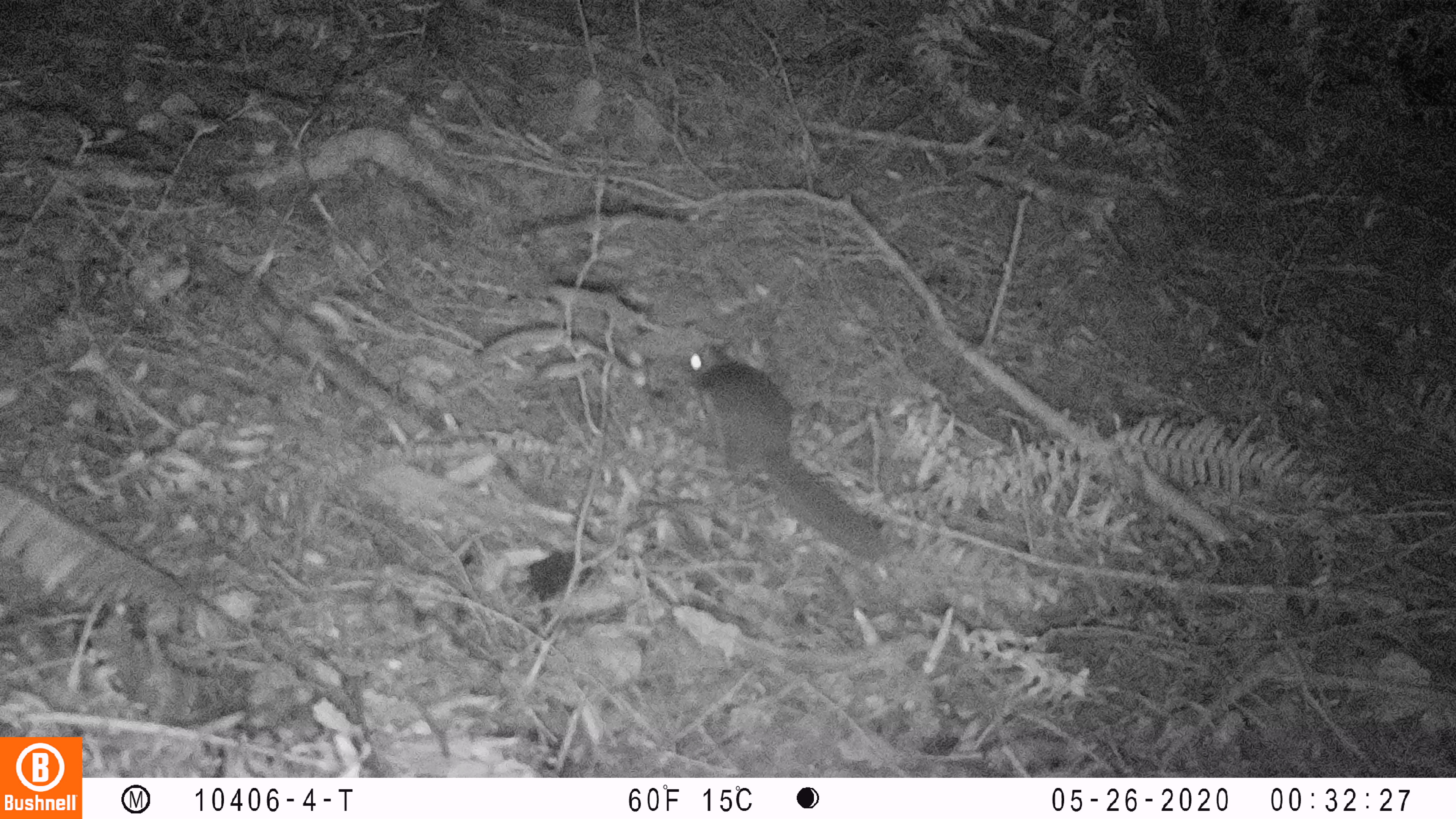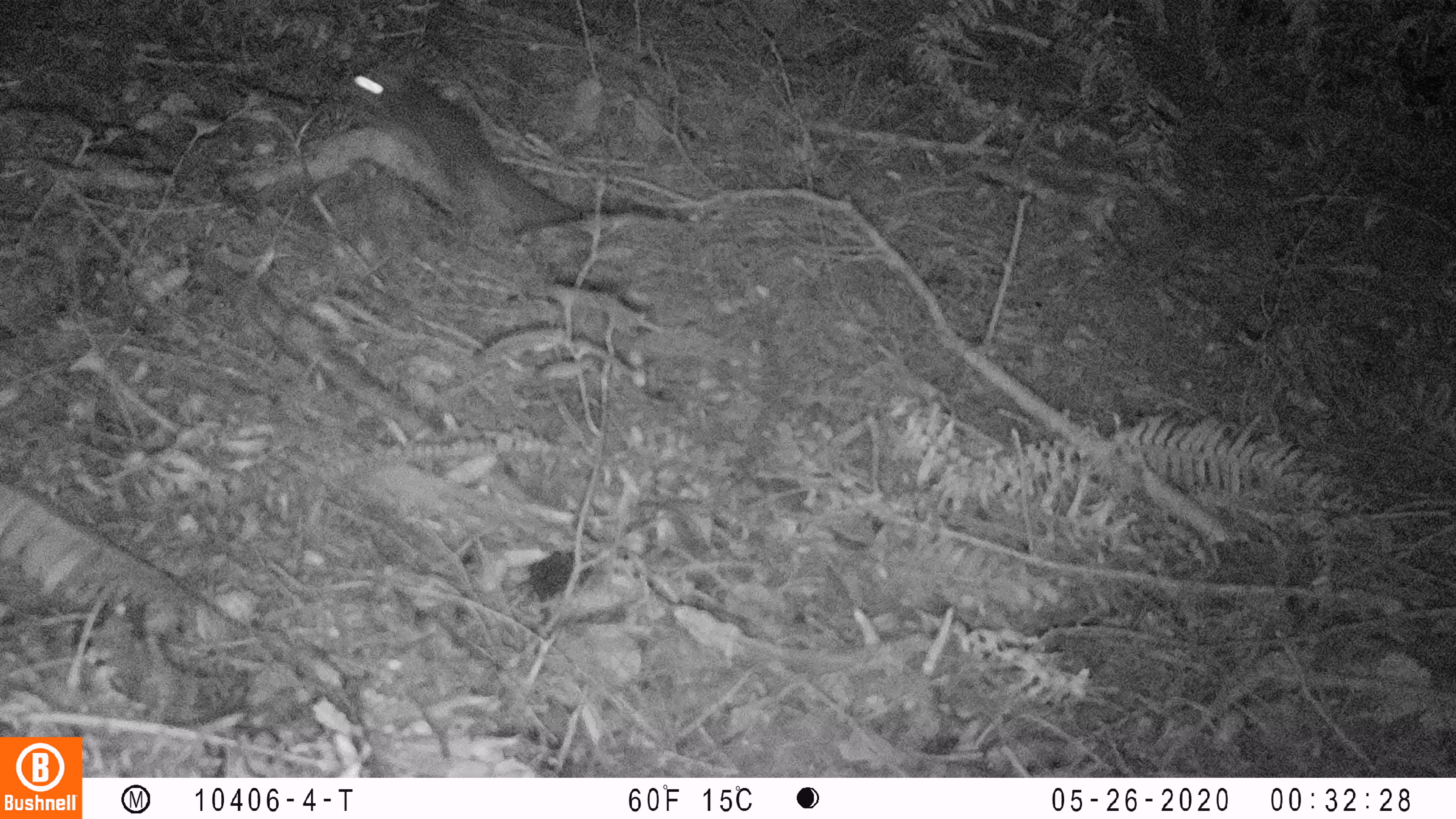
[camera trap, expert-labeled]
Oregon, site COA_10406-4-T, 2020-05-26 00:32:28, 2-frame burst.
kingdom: Animalia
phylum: Chordata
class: Mammalia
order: Rodentia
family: Sciuridae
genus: Glaucomys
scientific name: Glaucomys oregonensis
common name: humboldt's flying squirrel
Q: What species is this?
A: Humboldt's flying squirrel (Glaucomys oregonensis).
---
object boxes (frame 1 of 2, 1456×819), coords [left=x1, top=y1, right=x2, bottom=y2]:
humboldt's flying squirrel: [left=679, top=332, right=899, bottom=571]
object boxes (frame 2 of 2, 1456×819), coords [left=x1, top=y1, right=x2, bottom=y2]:
humboldt's flying squirrel: [left=337, top=58, right=599, bottom=237]